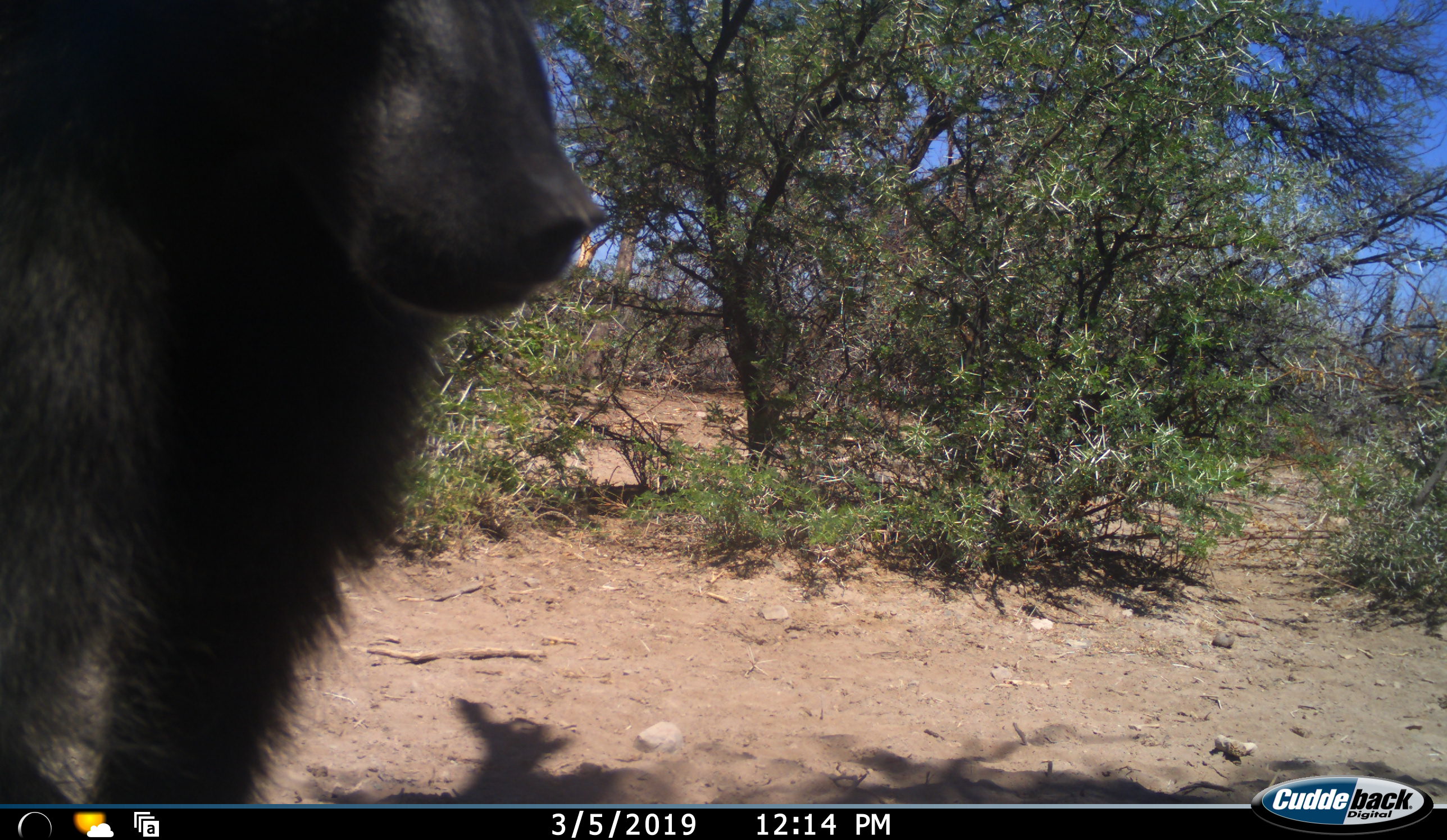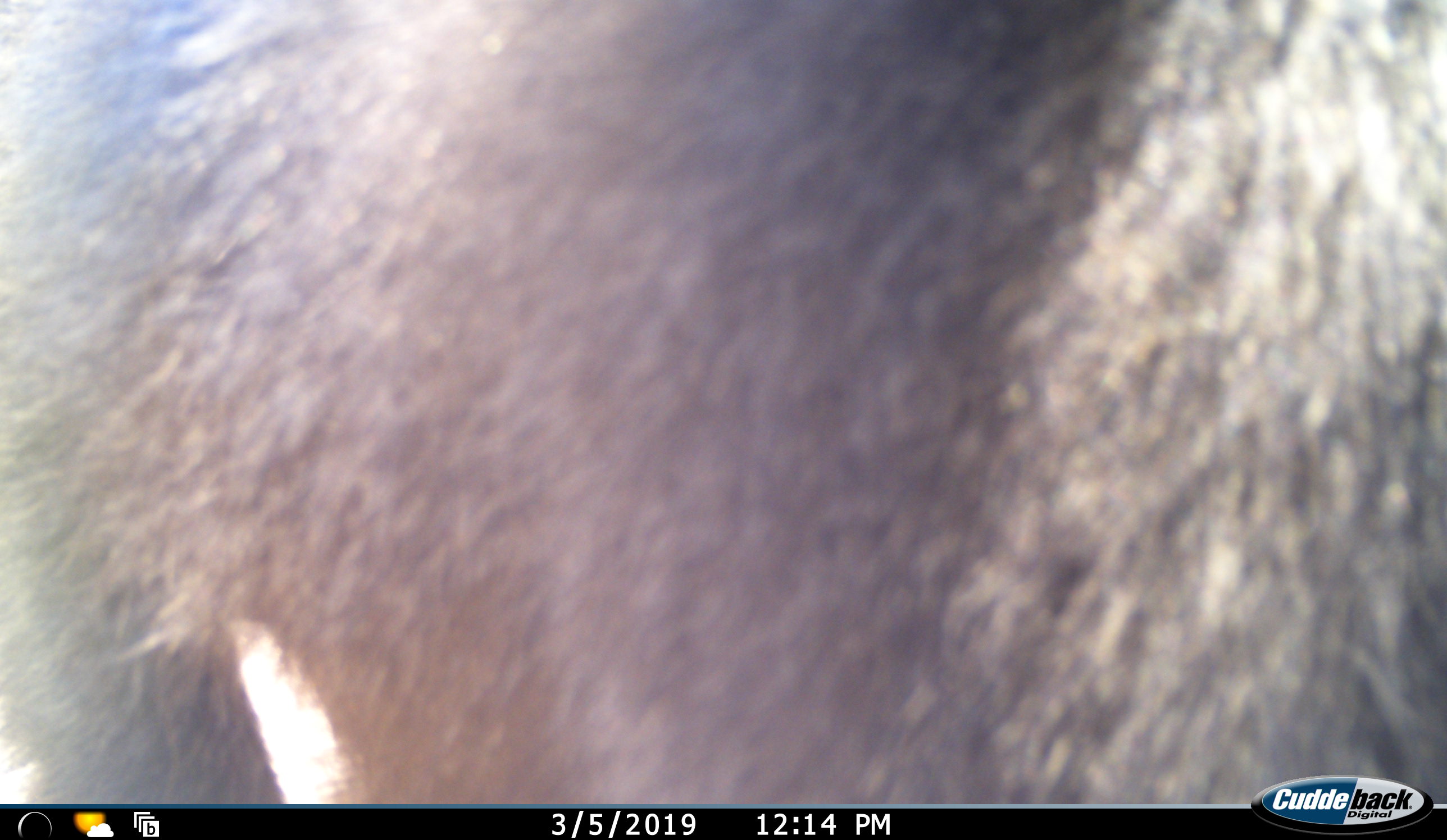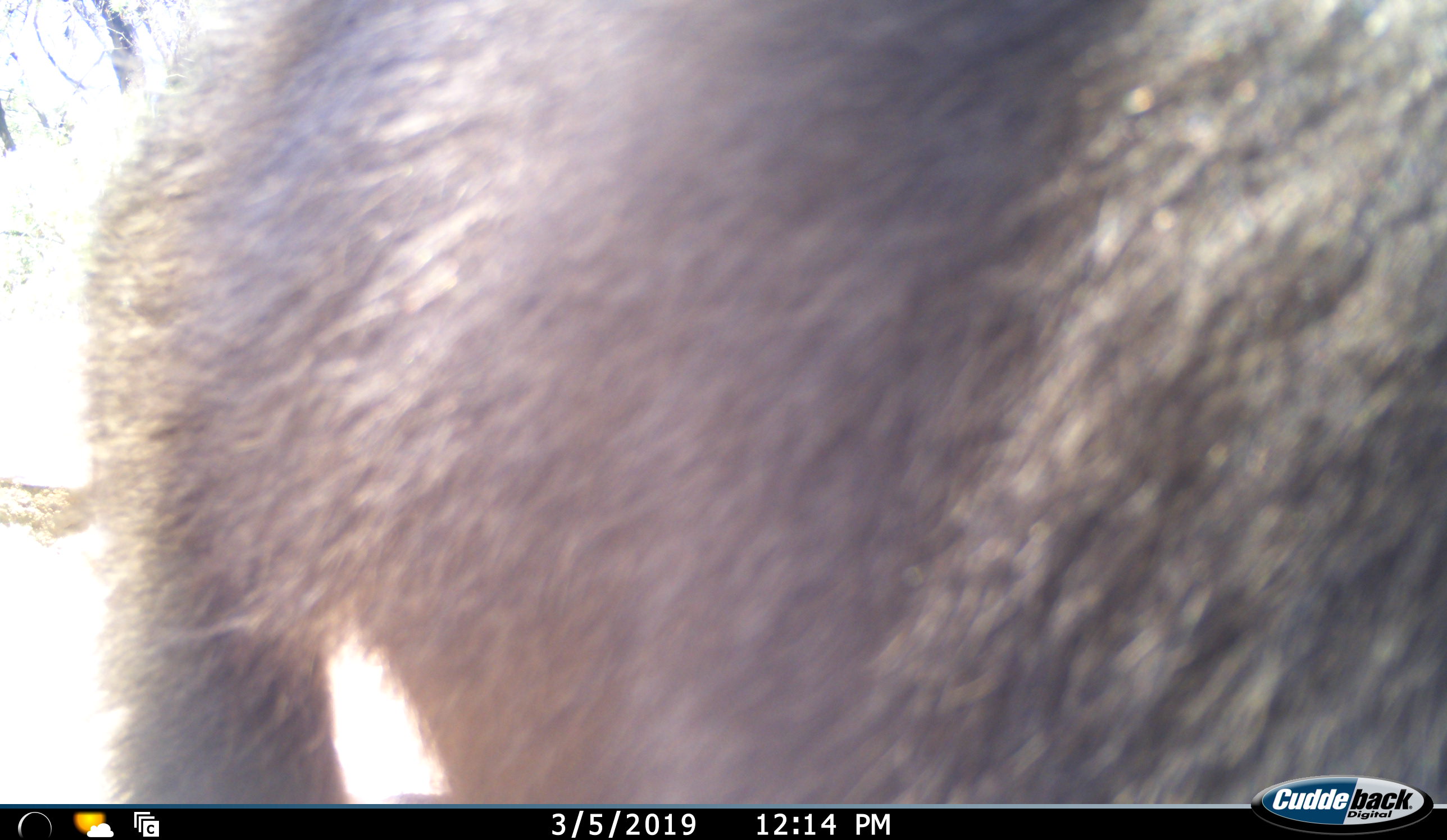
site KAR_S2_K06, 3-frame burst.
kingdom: Animalia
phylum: Chordata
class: Mammalia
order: Primates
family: Cercopithecidae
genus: Papio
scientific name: Papio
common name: baboon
Baboon (Papio), count 1. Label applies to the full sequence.